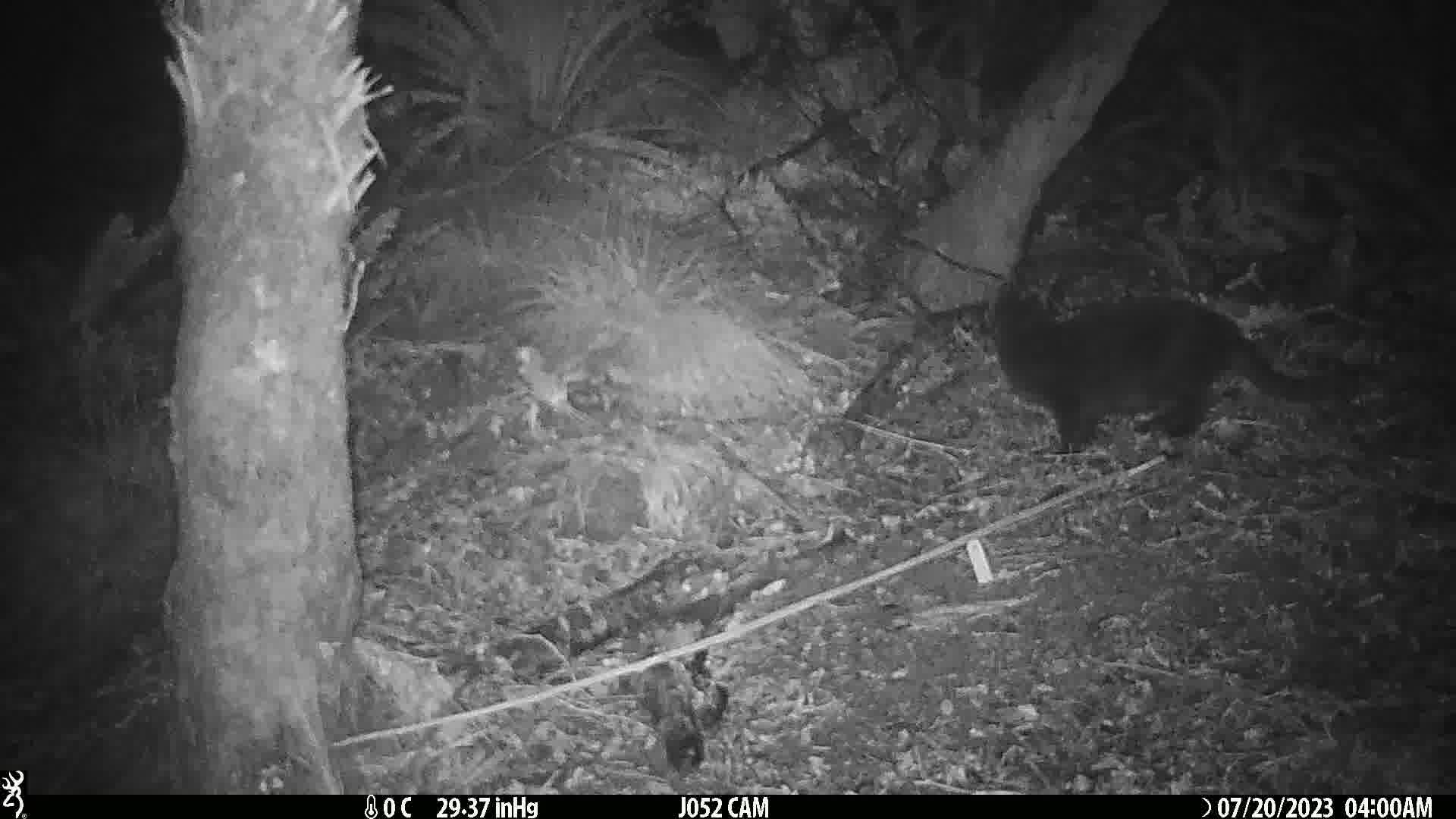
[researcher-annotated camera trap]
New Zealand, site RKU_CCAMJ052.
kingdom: Animalia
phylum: Chordata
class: Mammalia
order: Carnivora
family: Felidae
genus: Felis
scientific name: Felis catus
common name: domestic cat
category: cat